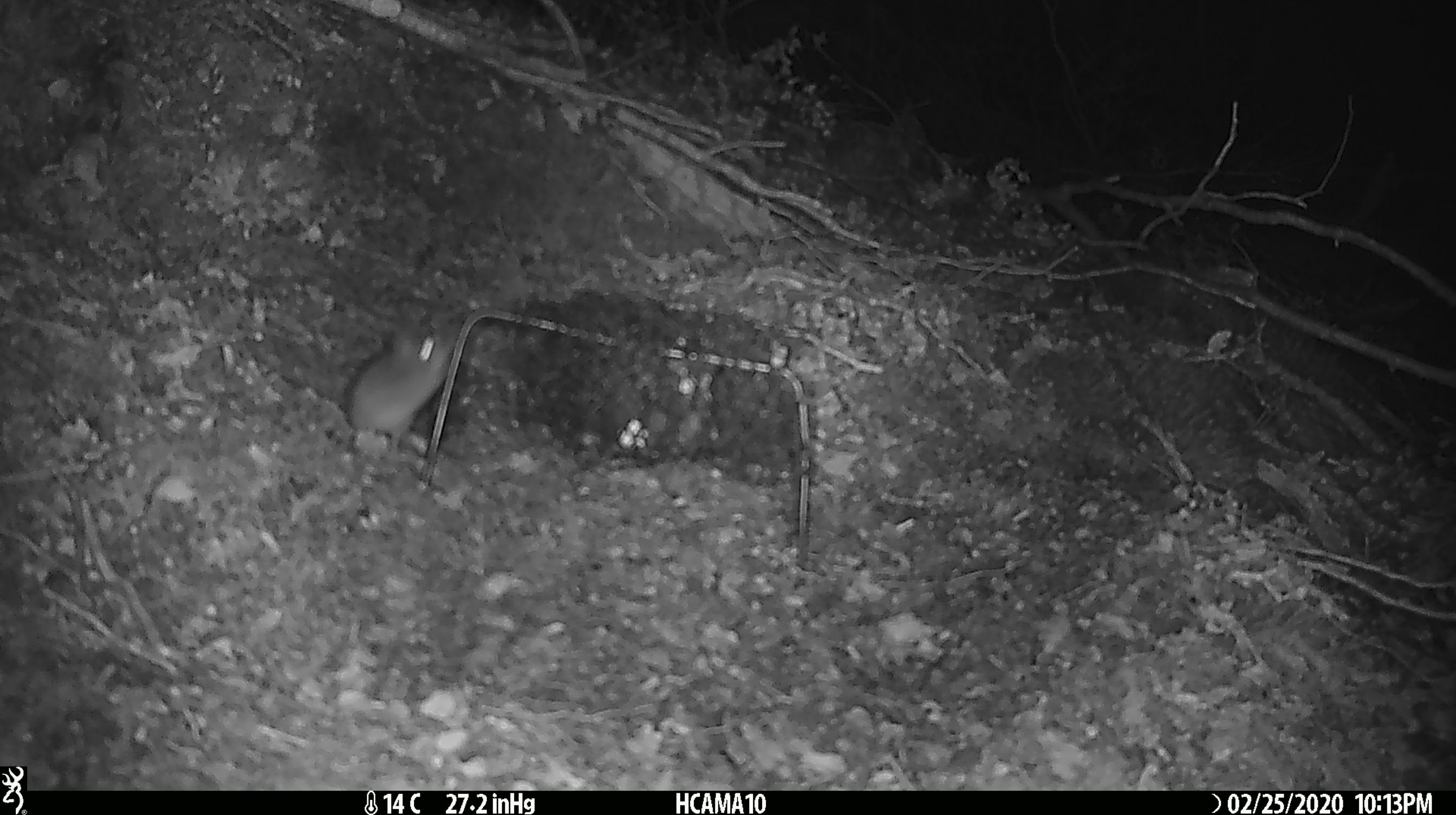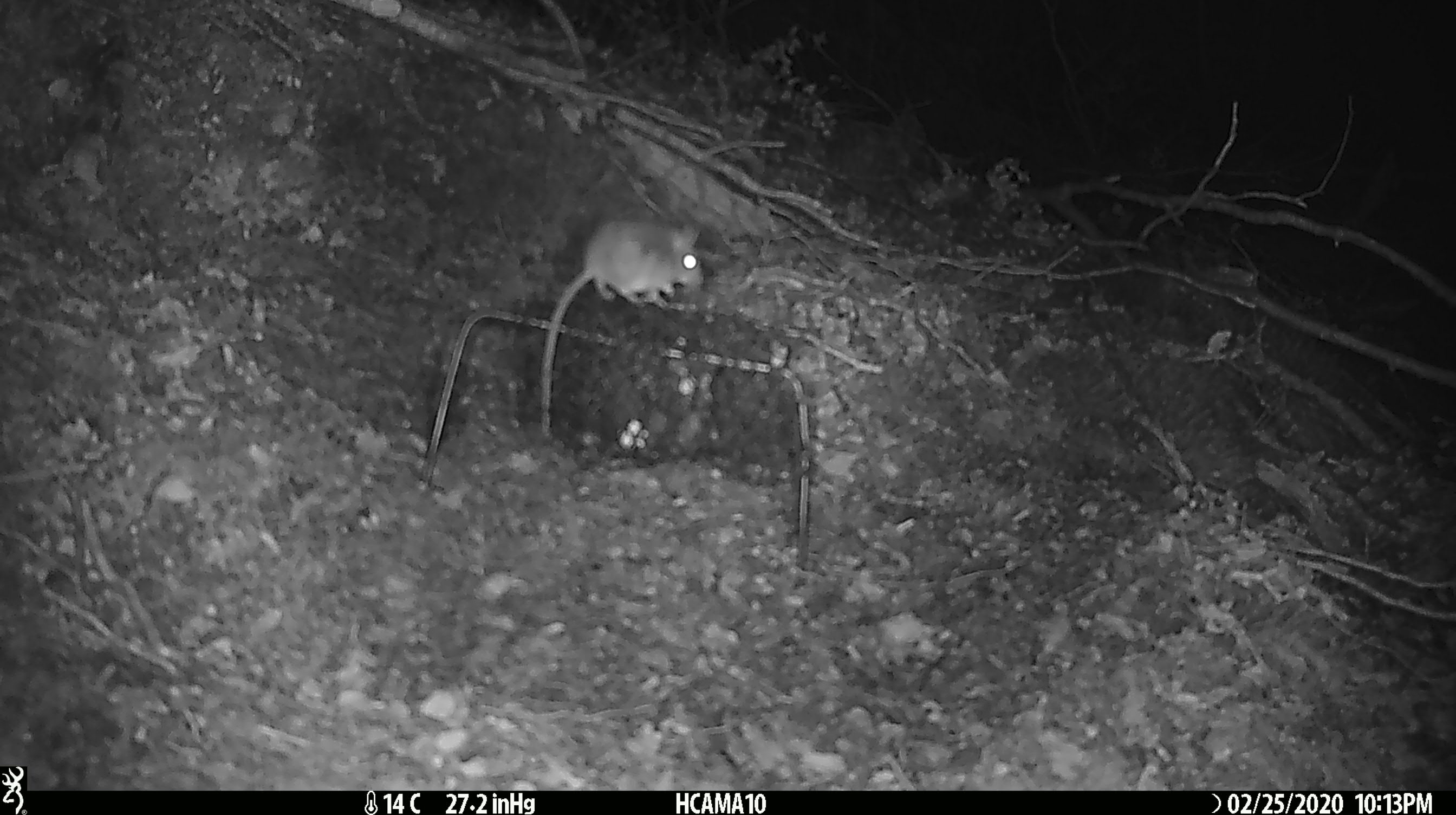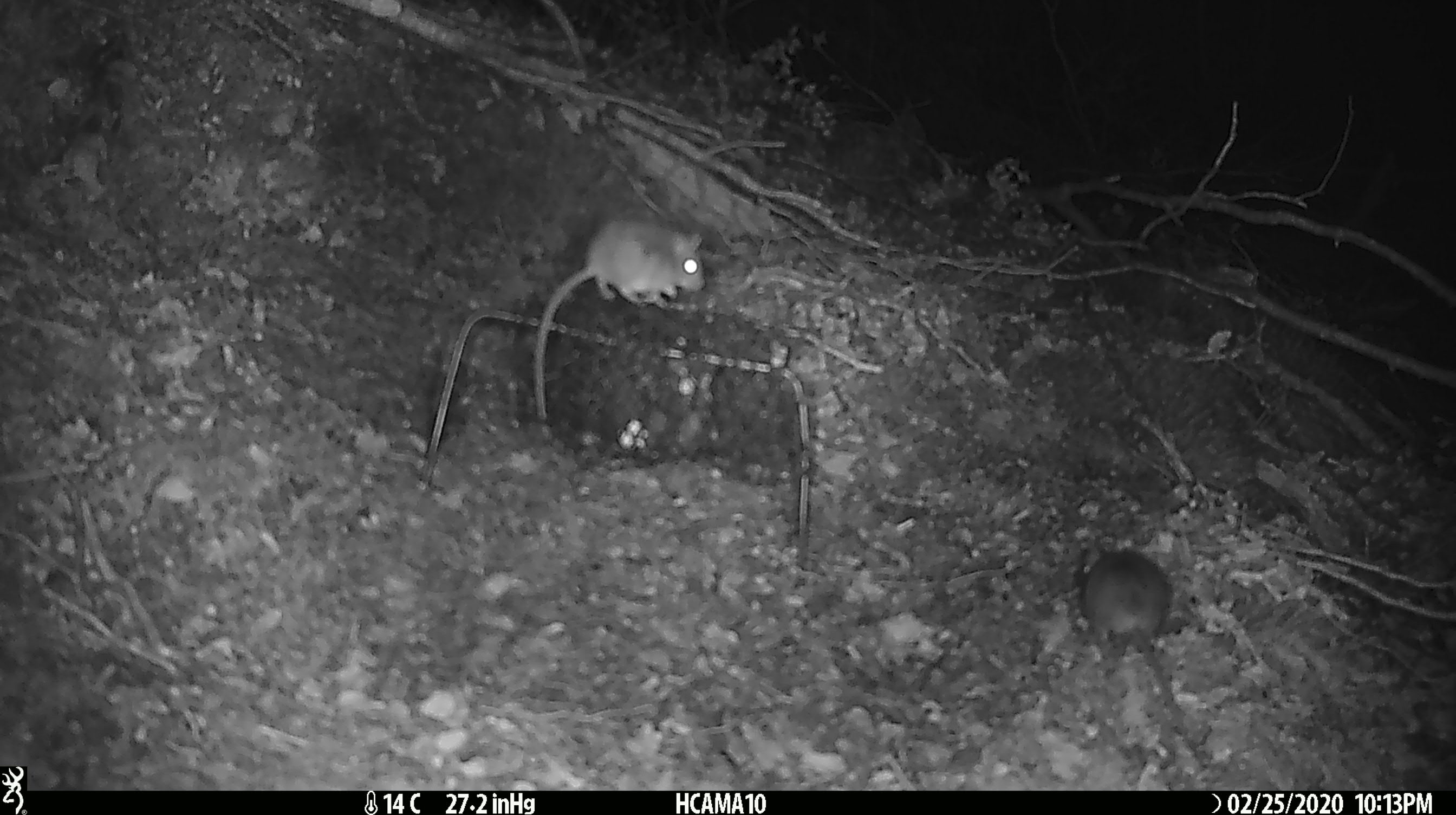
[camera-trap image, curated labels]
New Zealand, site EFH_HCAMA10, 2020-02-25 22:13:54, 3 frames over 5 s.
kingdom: Animalia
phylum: Chordata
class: Mammalia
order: Rodentia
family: Muridae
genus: Mus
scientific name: Mus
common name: mouse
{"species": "mouse (Mus)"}